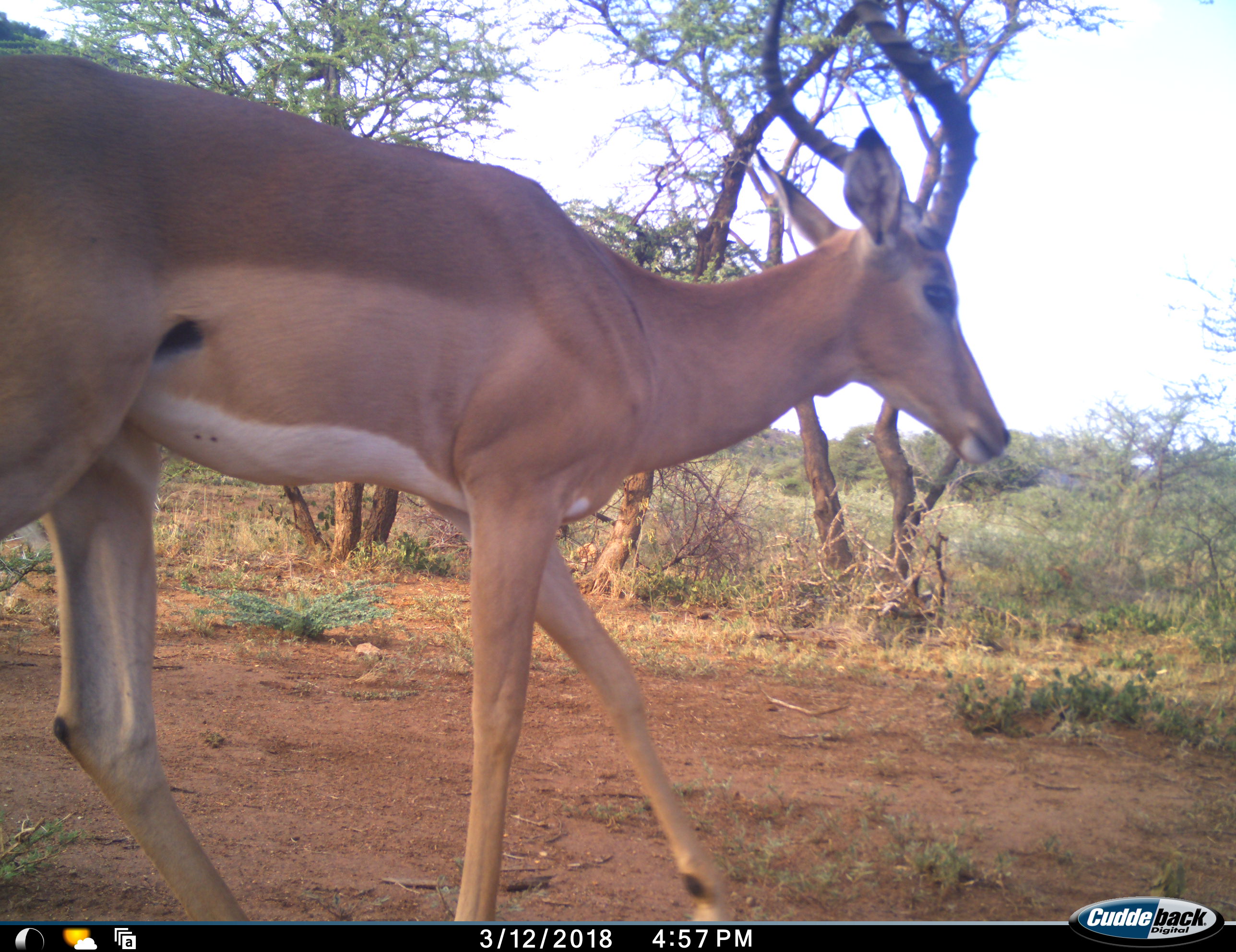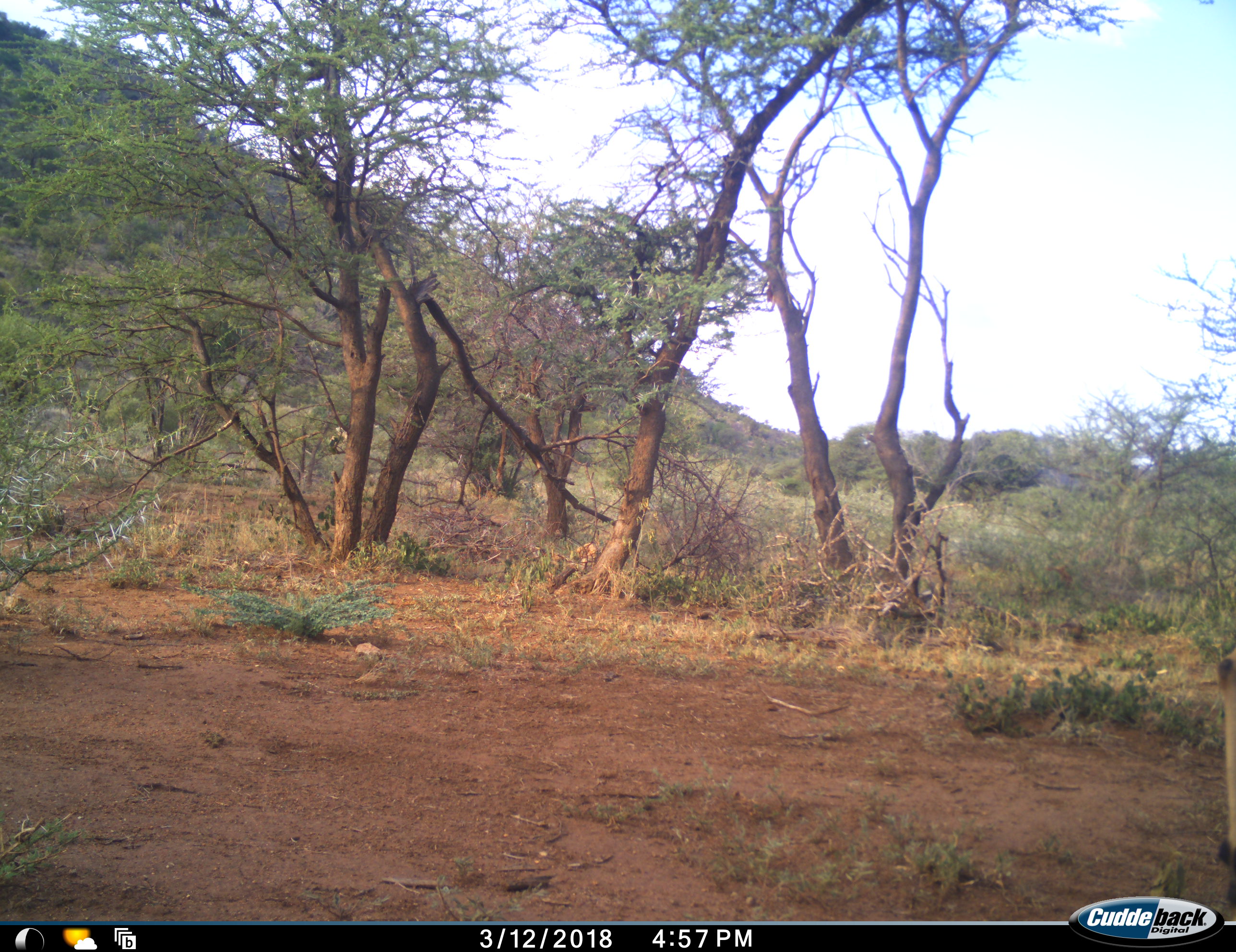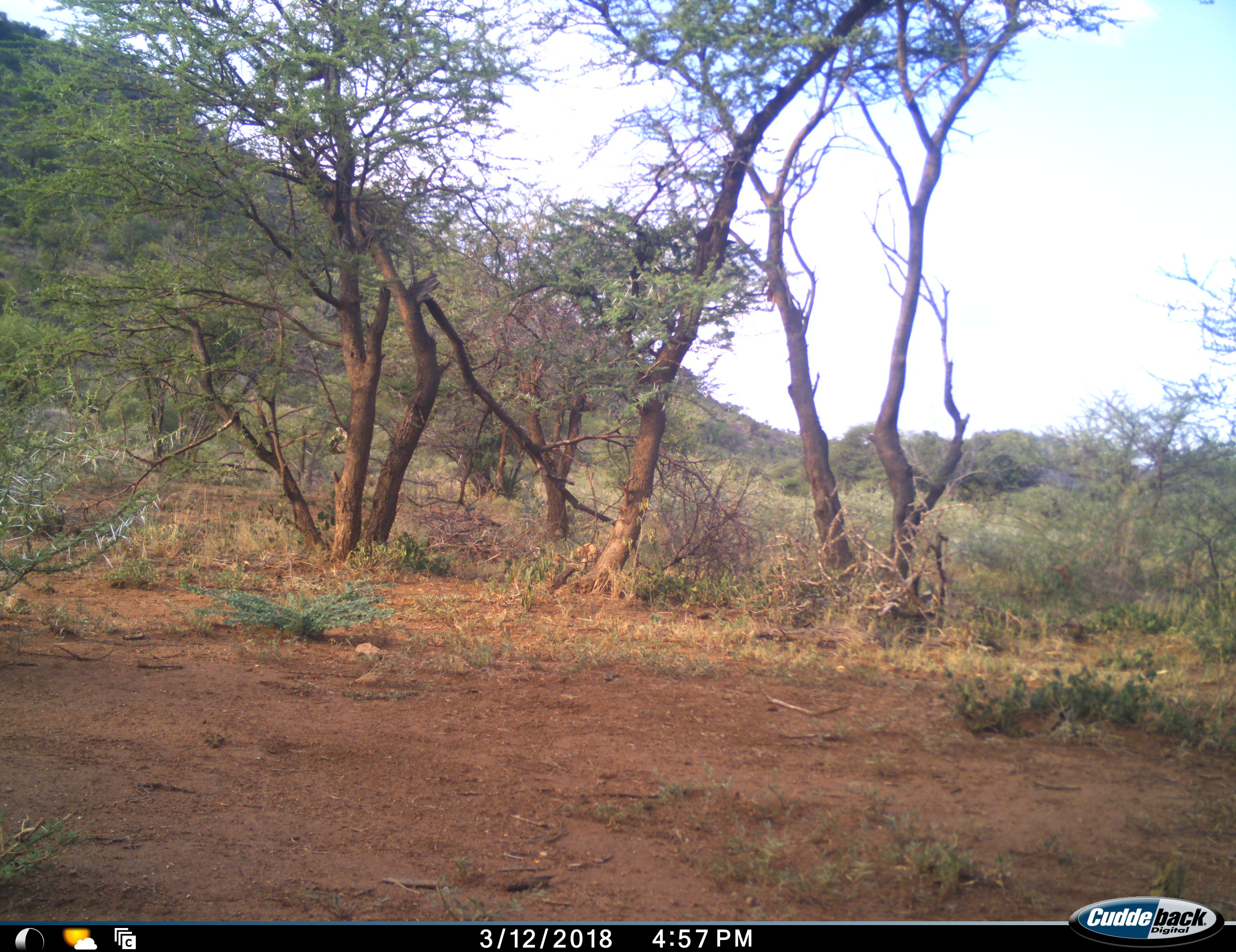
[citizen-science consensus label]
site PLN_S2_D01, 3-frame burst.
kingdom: Animalia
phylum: Chordata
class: Mammalia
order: Artiodactyla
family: Bovidae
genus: Aepyceros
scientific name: Aepyceros melampus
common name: impala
Impala (Aepyceros melampus), count 1. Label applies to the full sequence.